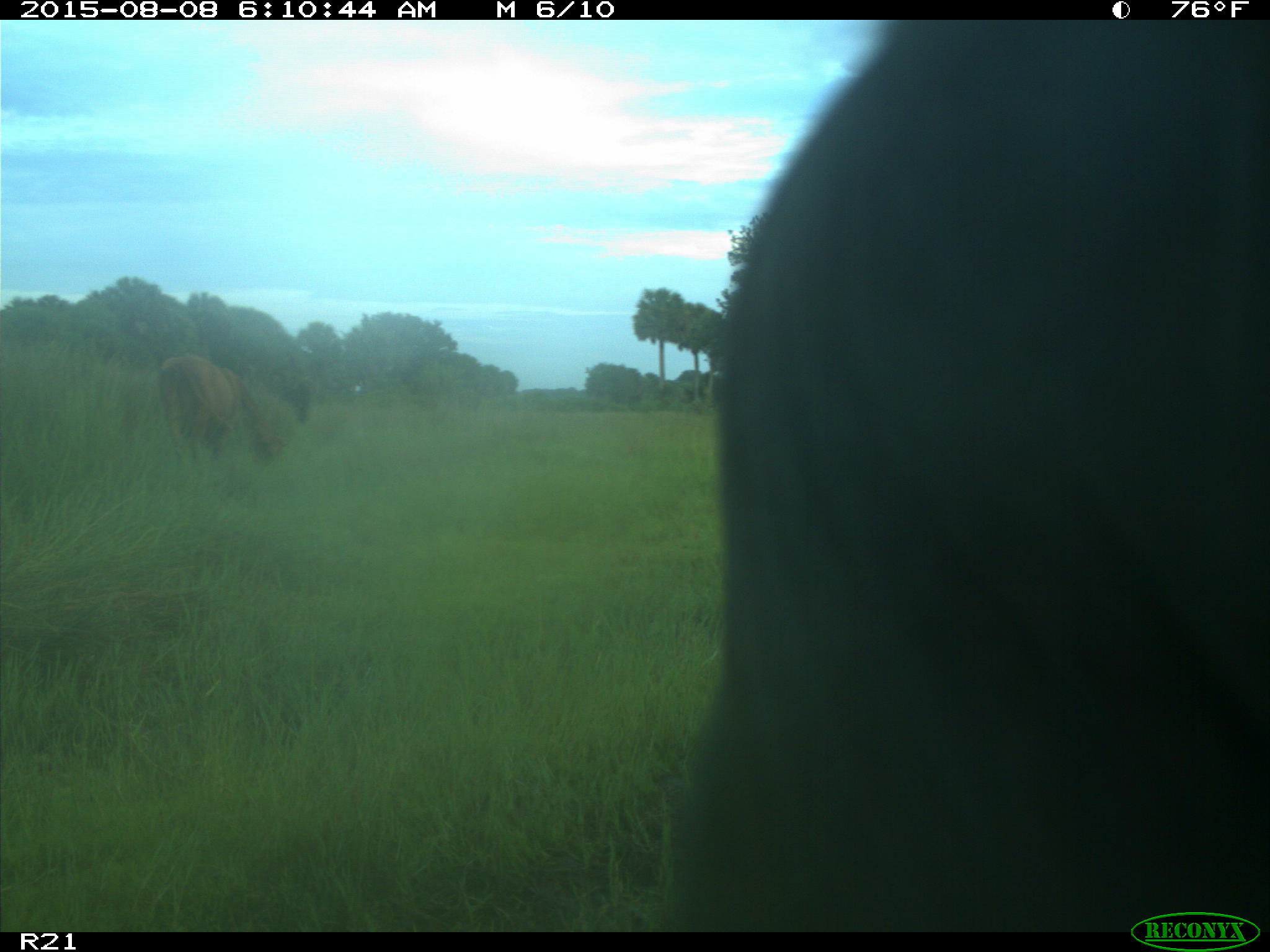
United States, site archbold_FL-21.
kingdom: Animalia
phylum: Chordata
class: Mammalia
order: Artiodactyla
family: Bovidae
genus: Bos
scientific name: Bos taurus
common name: domestic cow